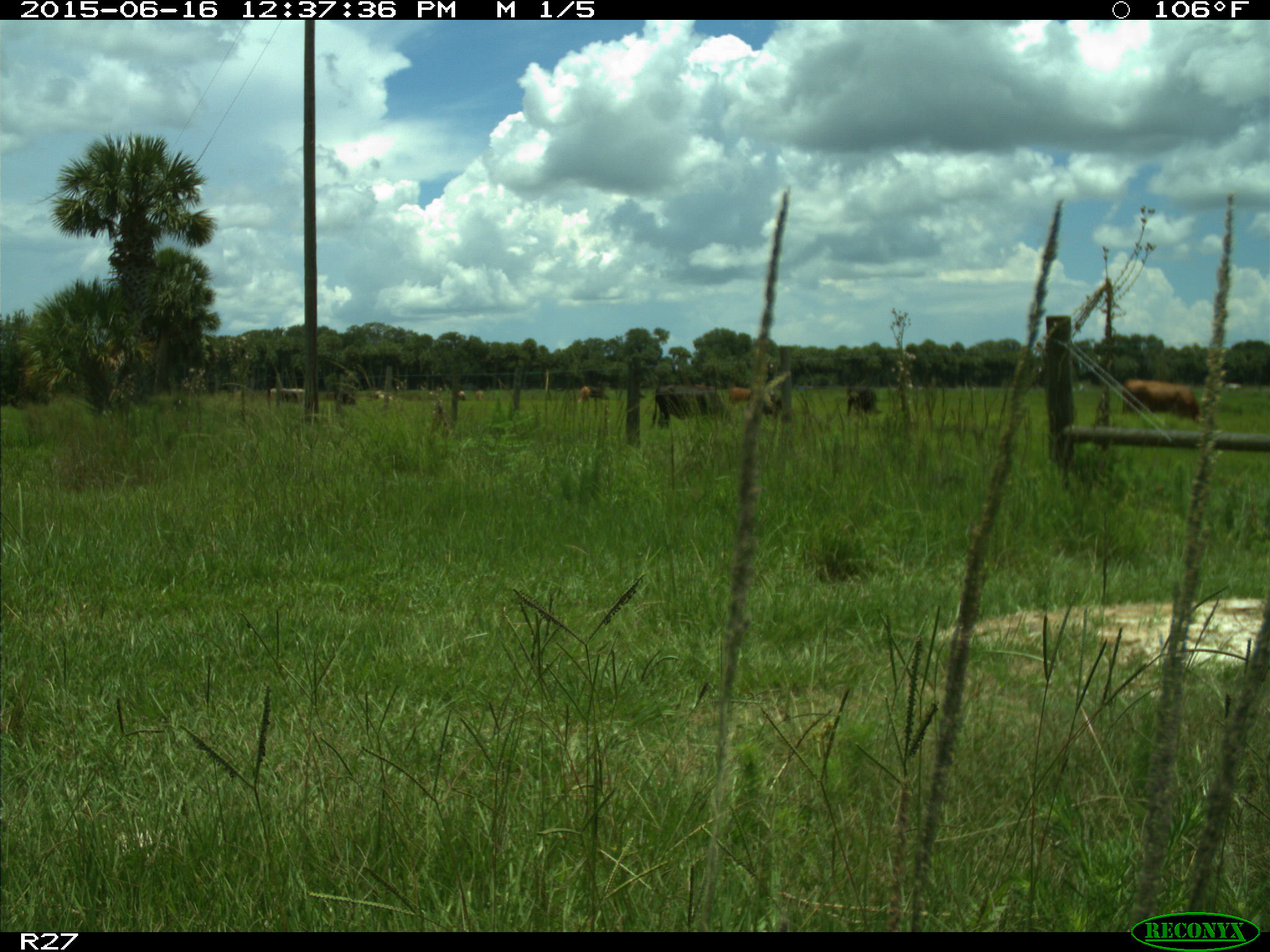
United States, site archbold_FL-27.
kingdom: Animalia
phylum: Chordata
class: Mammalia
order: Artiodactyla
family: Bovidae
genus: Bos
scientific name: Bos taurus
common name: domestic cow